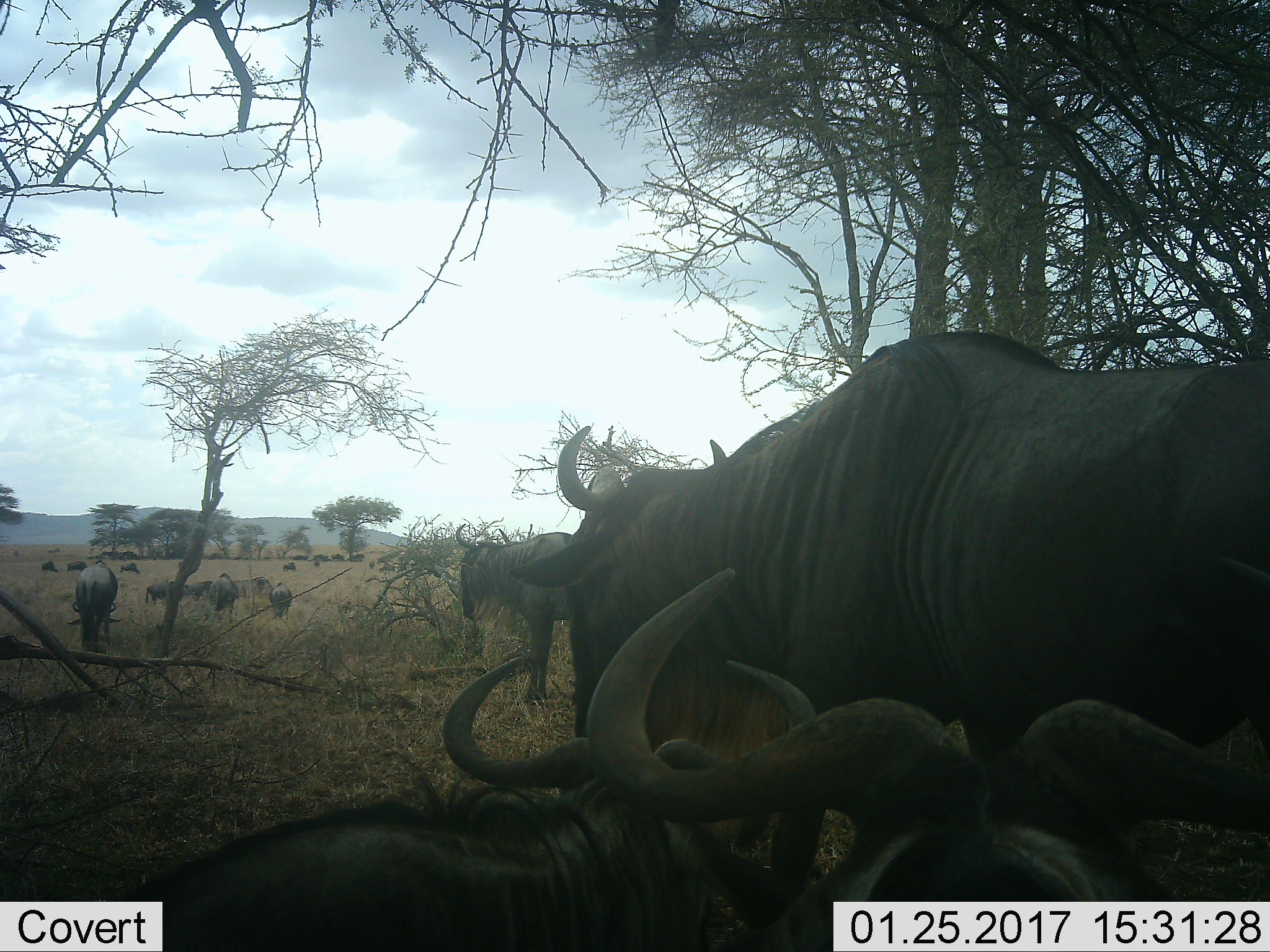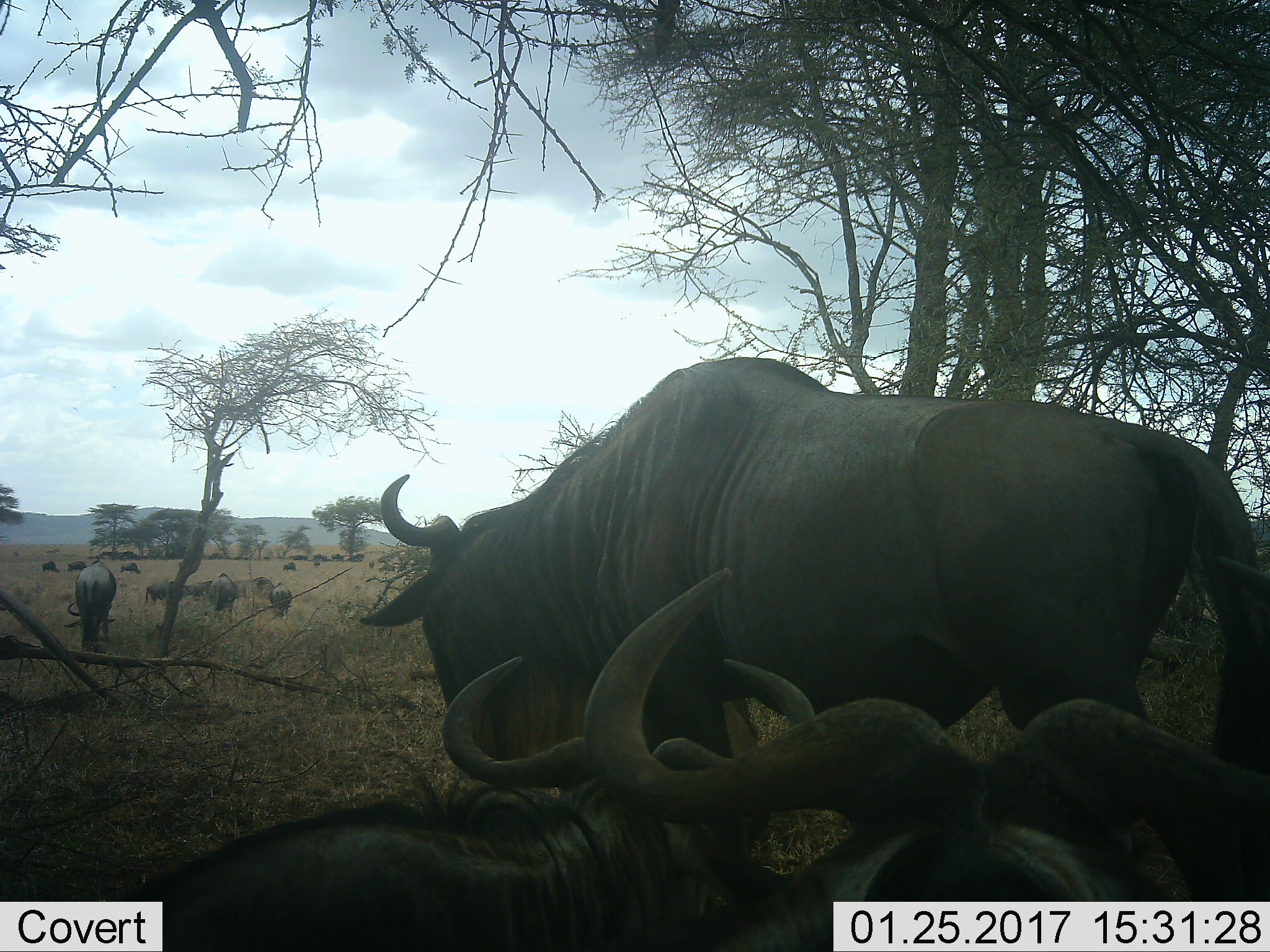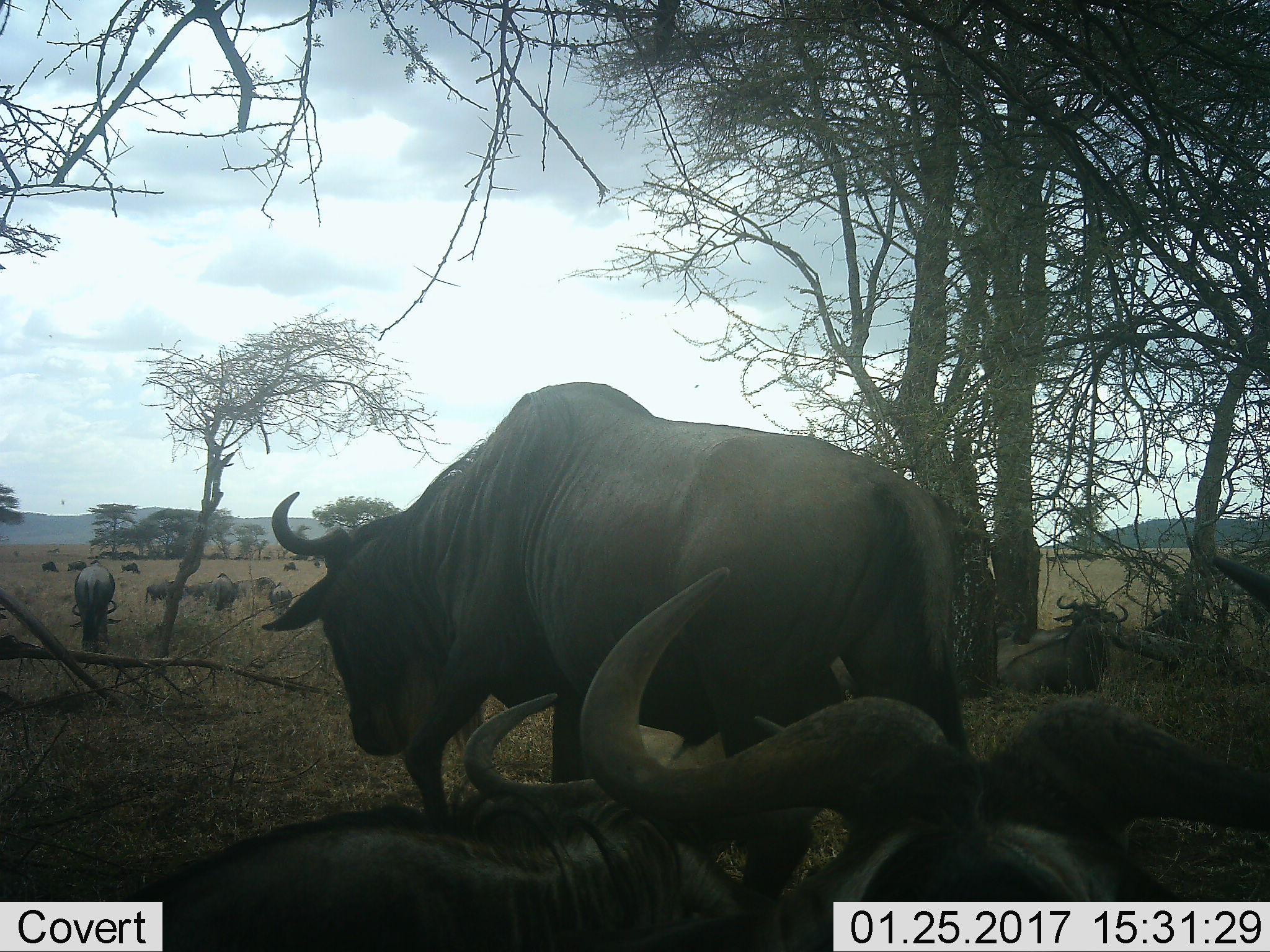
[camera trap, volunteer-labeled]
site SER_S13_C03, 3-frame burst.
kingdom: Animalia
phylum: Chordata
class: Mammalia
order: Artiodactyla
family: Bovidae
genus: Connochaetes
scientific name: Connochaetes taurinus taurinus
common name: blue wildebeest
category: wildebeestblue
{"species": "wildebeestblue (blue wildebeest) (Connochaetes taurinus taurinus)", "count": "11-50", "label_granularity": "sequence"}